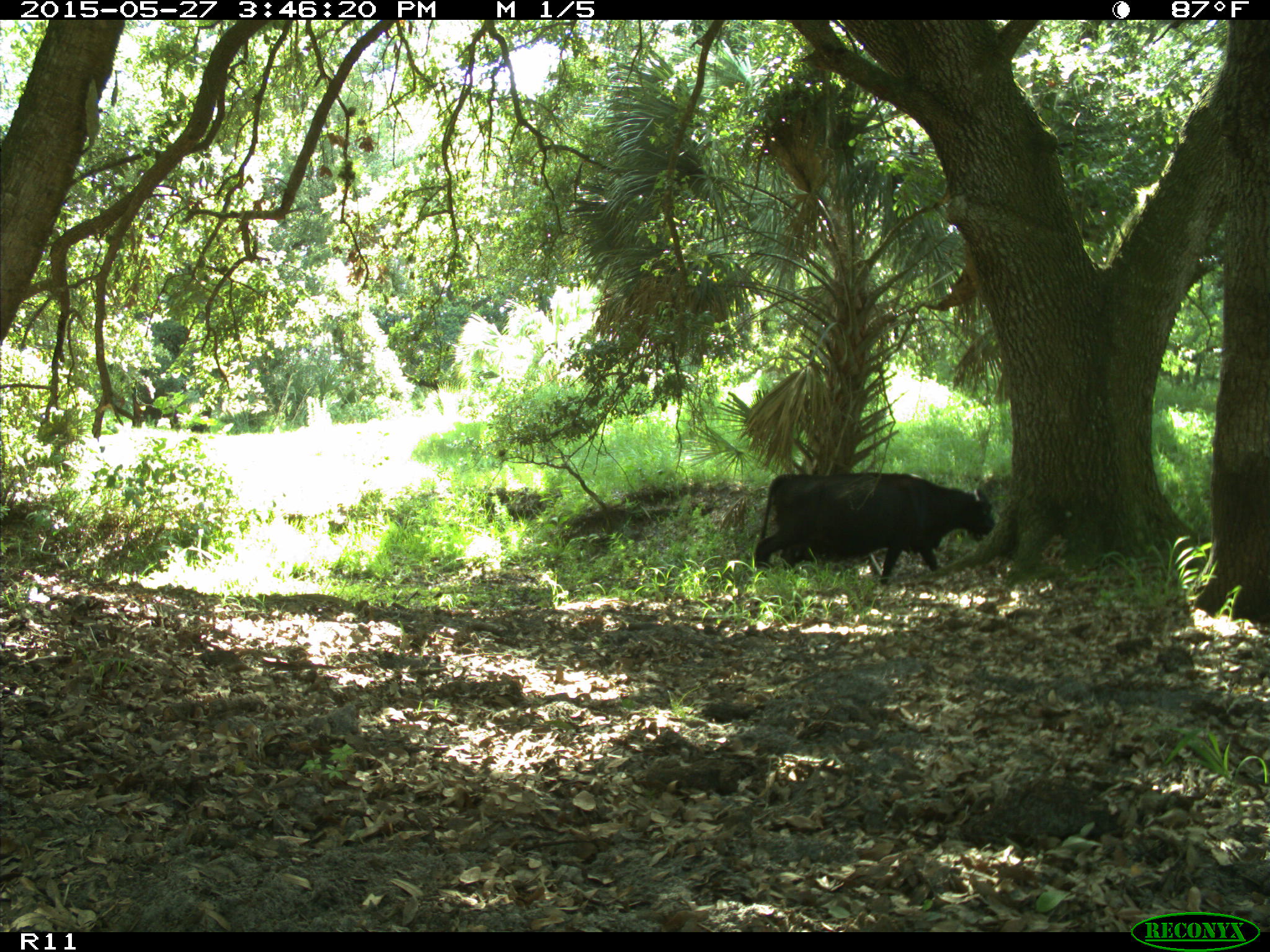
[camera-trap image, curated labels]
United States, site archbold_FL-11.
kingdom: Animalia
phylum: Chordata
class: Mammalia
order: Artiodactyla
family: Bovidae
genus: Bos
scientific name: Bos taurus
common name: domestic cow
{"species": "Bos taurus (domestic cow)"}